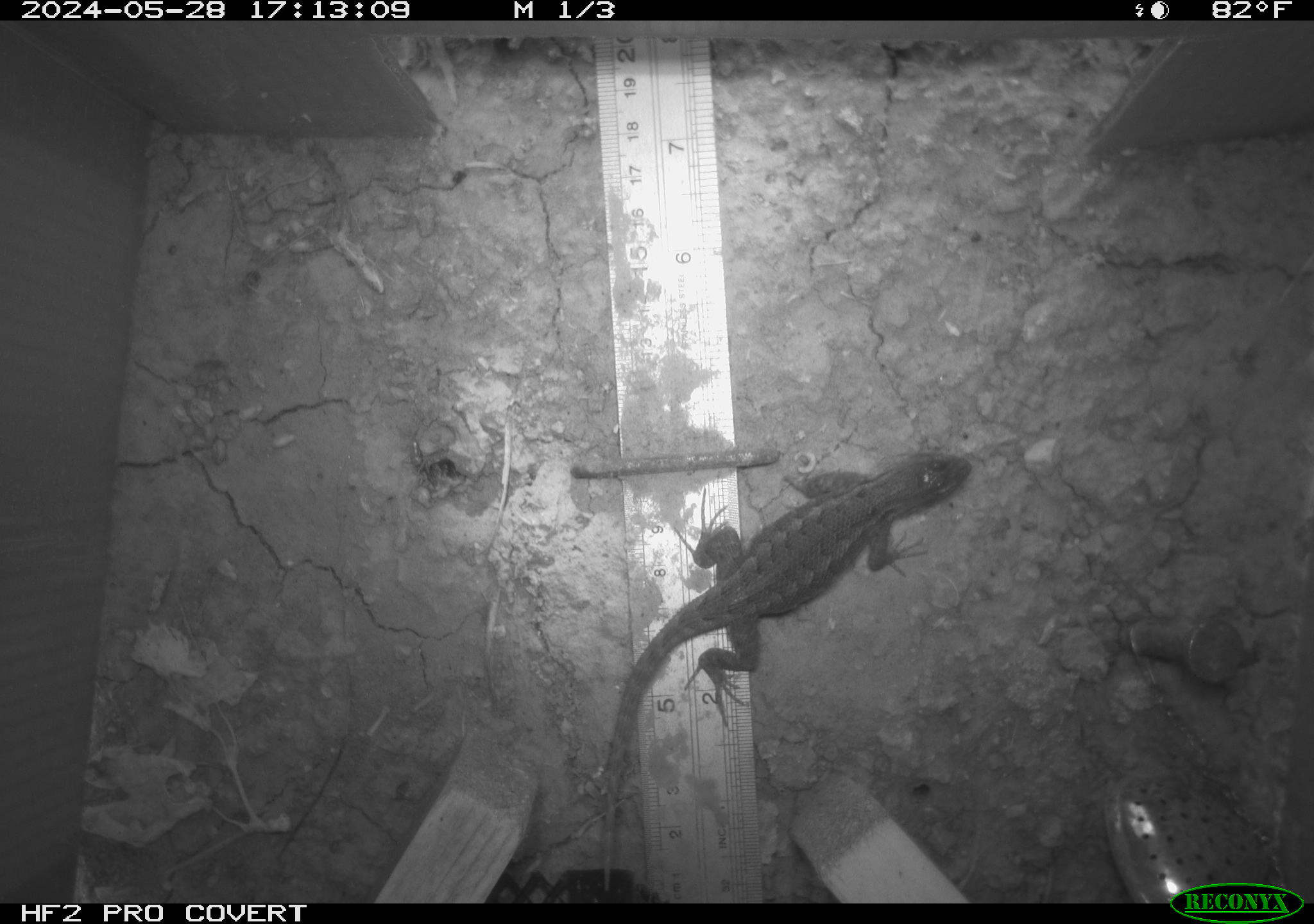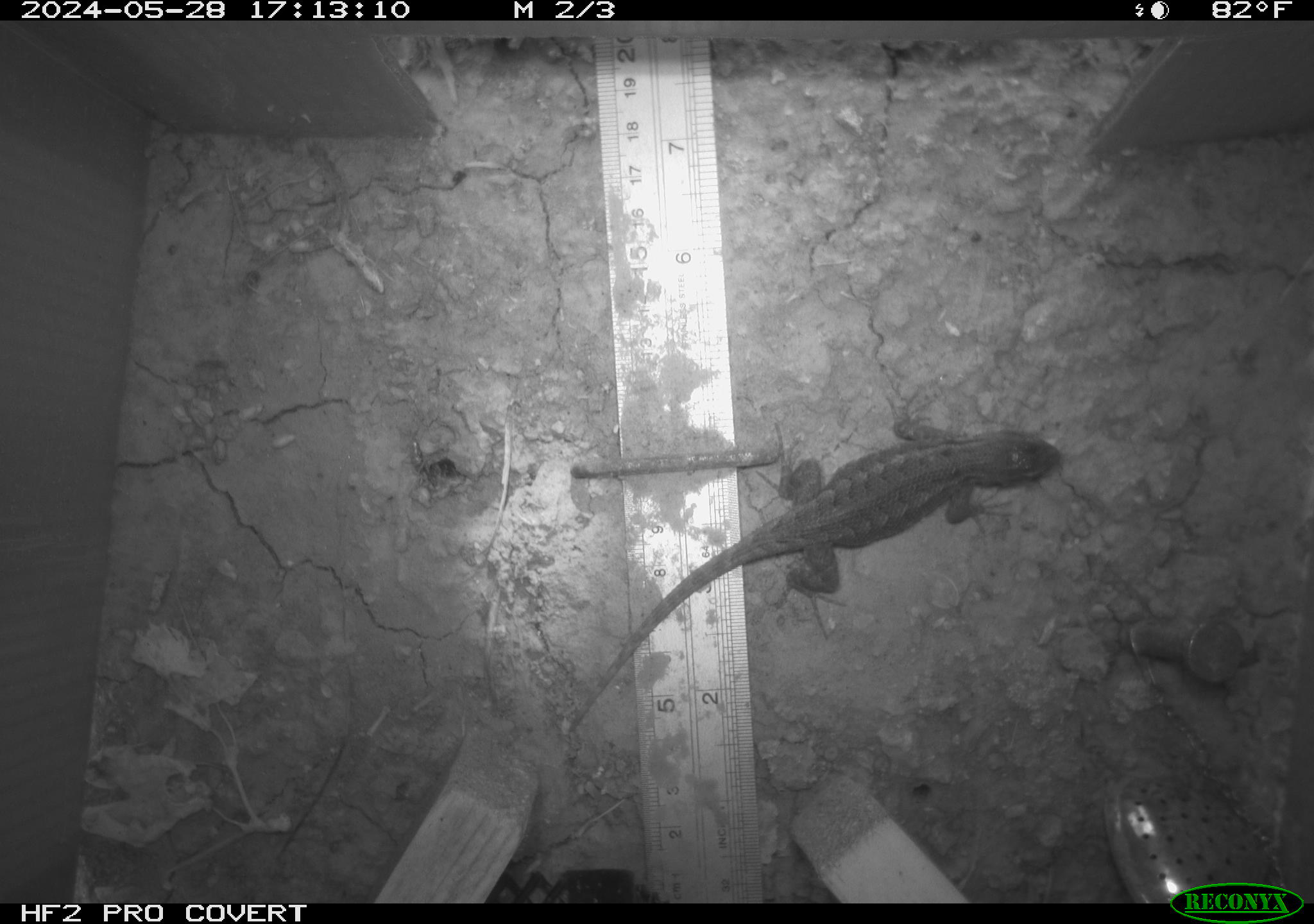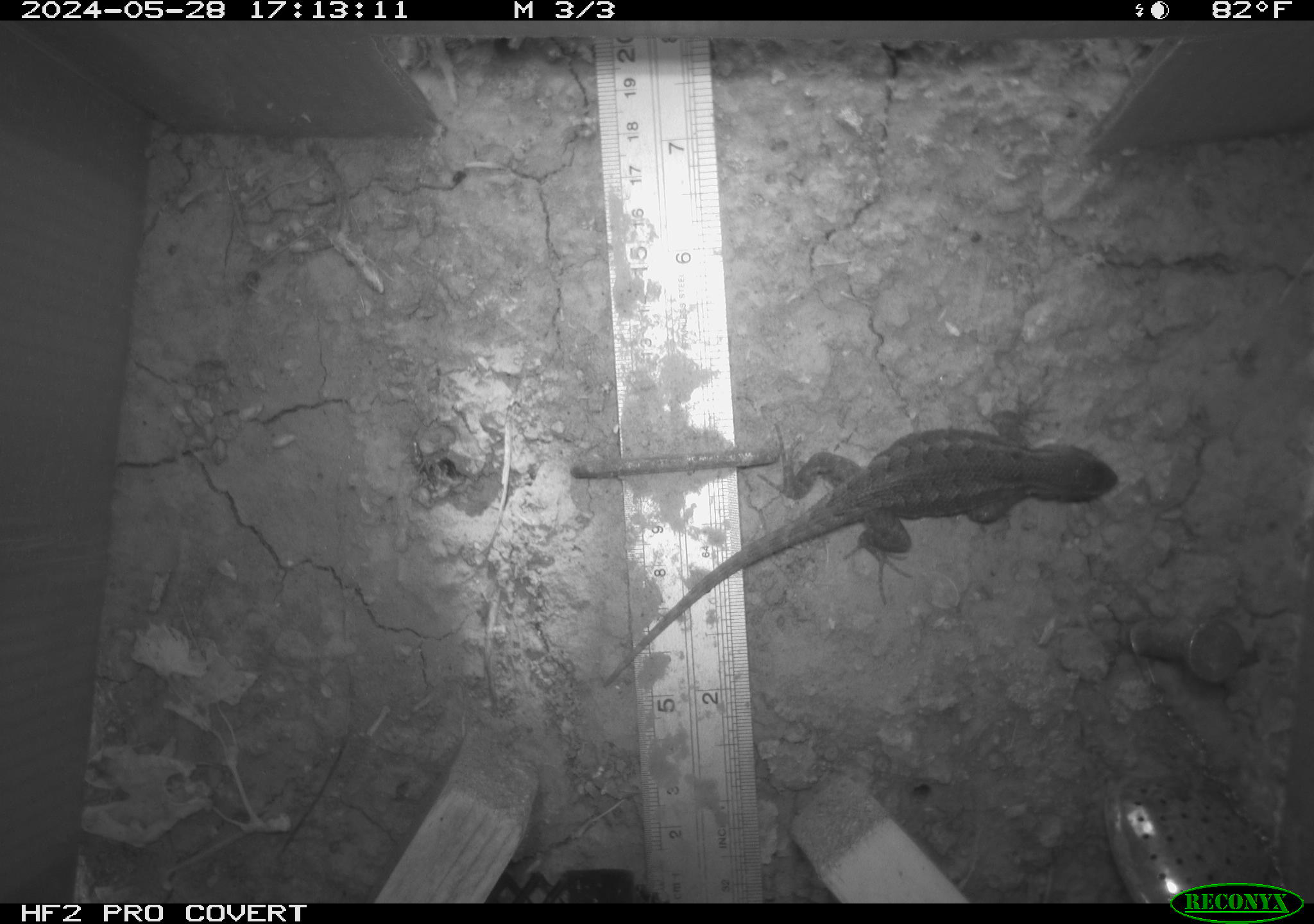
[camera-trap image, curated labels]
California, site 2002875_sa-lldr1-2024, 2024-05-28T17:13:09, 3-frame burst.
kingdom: Animalia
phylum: Chordata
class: Reptilia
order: Squamata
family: Phrynosomatidae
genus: Sceloporus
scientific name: Sceloporus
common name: spiny lizards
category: sceloporus species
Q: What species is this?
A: Sceloporus species (spiny lizards) (Sceloporus).